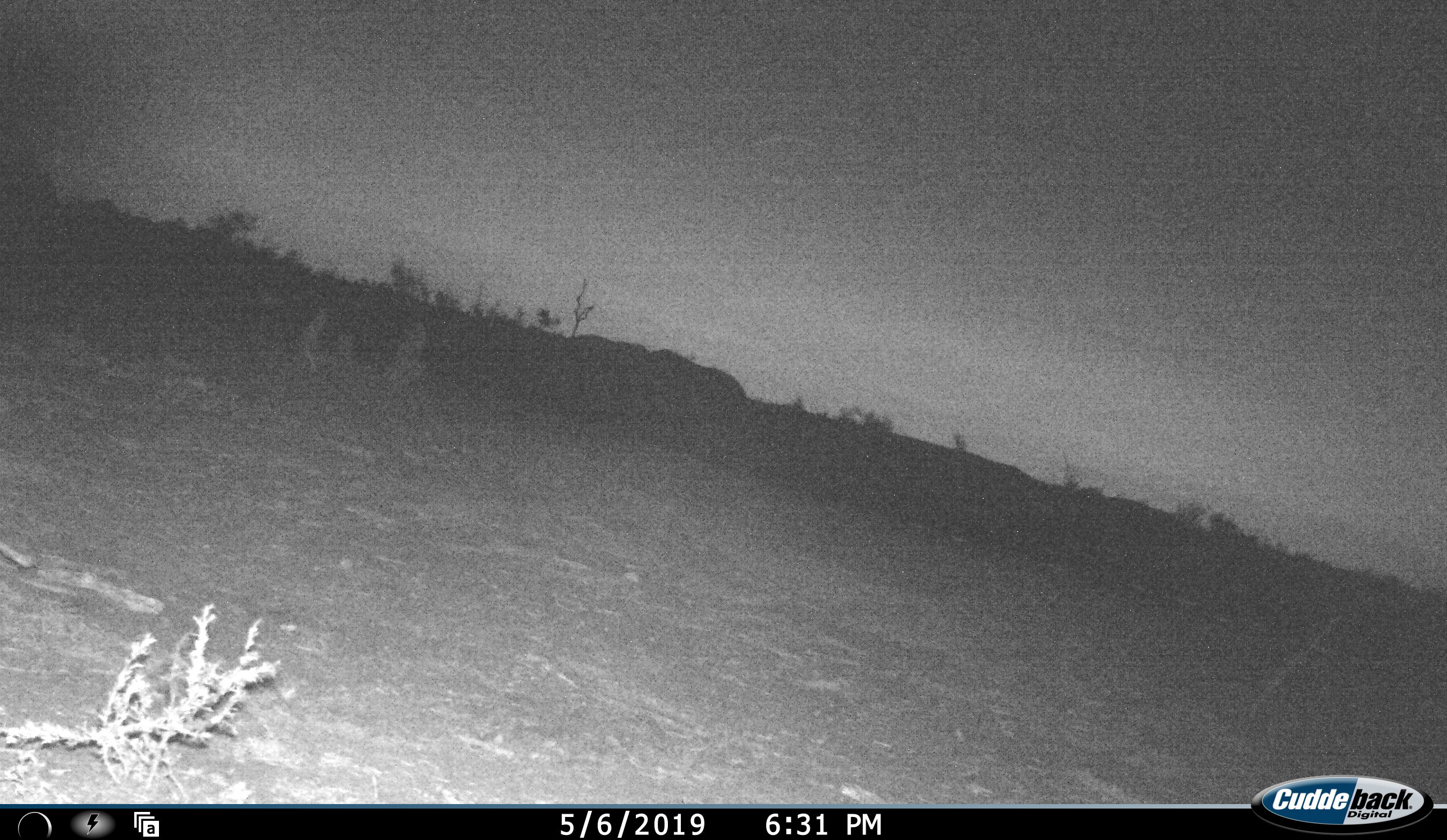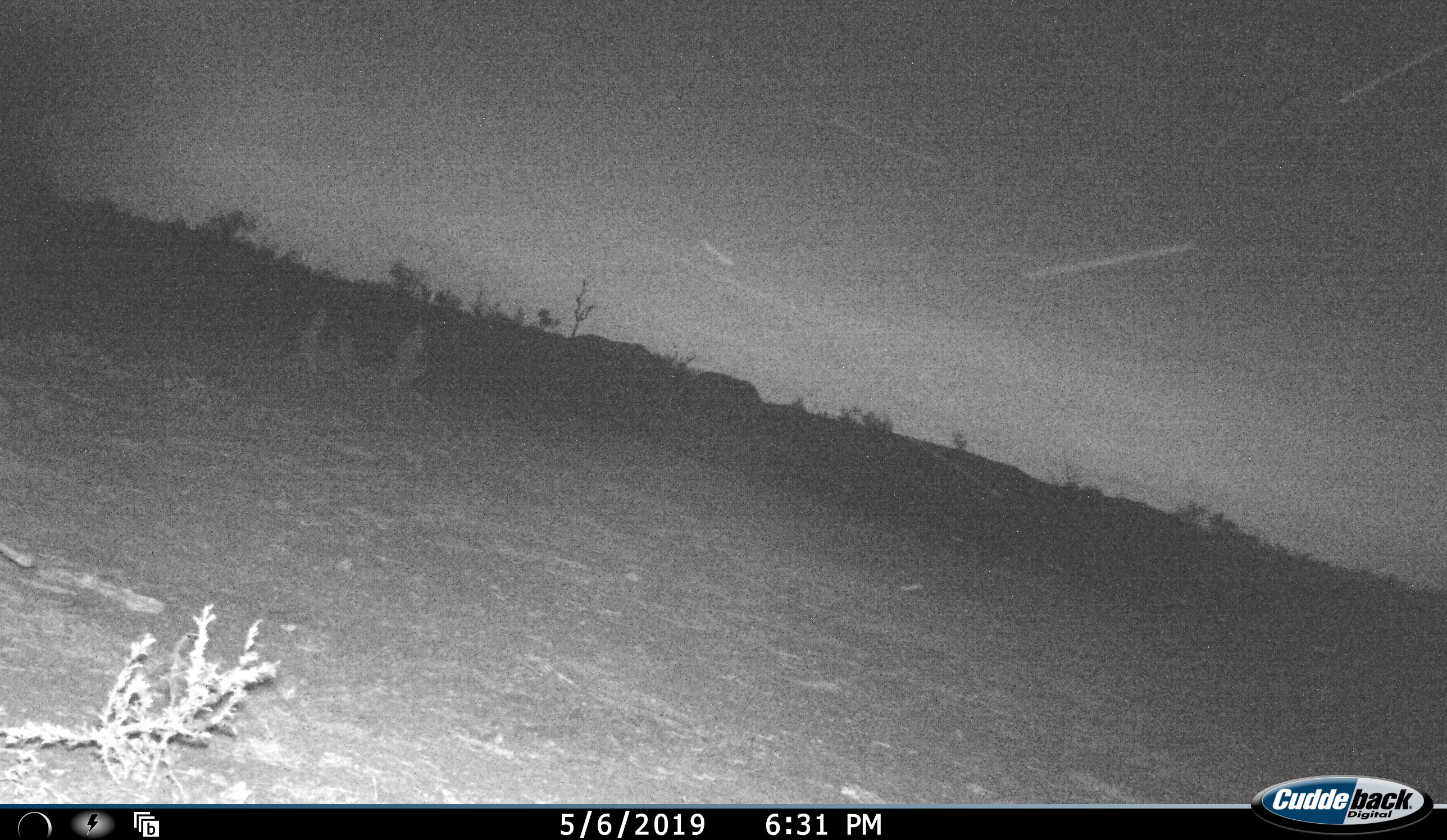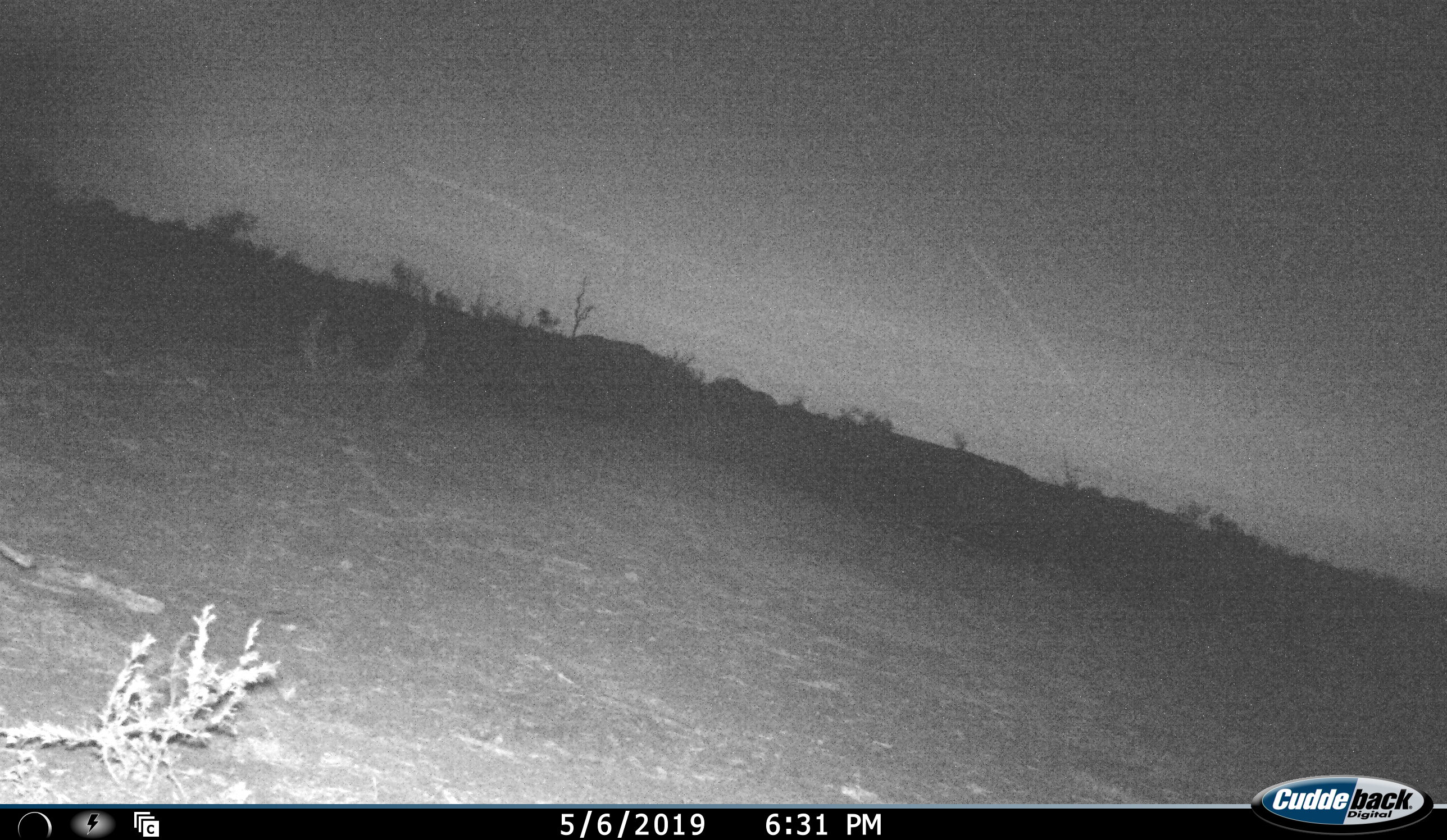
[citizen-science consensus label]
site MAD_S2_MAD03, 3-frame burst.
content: unidentified animal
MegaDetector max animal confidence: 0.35